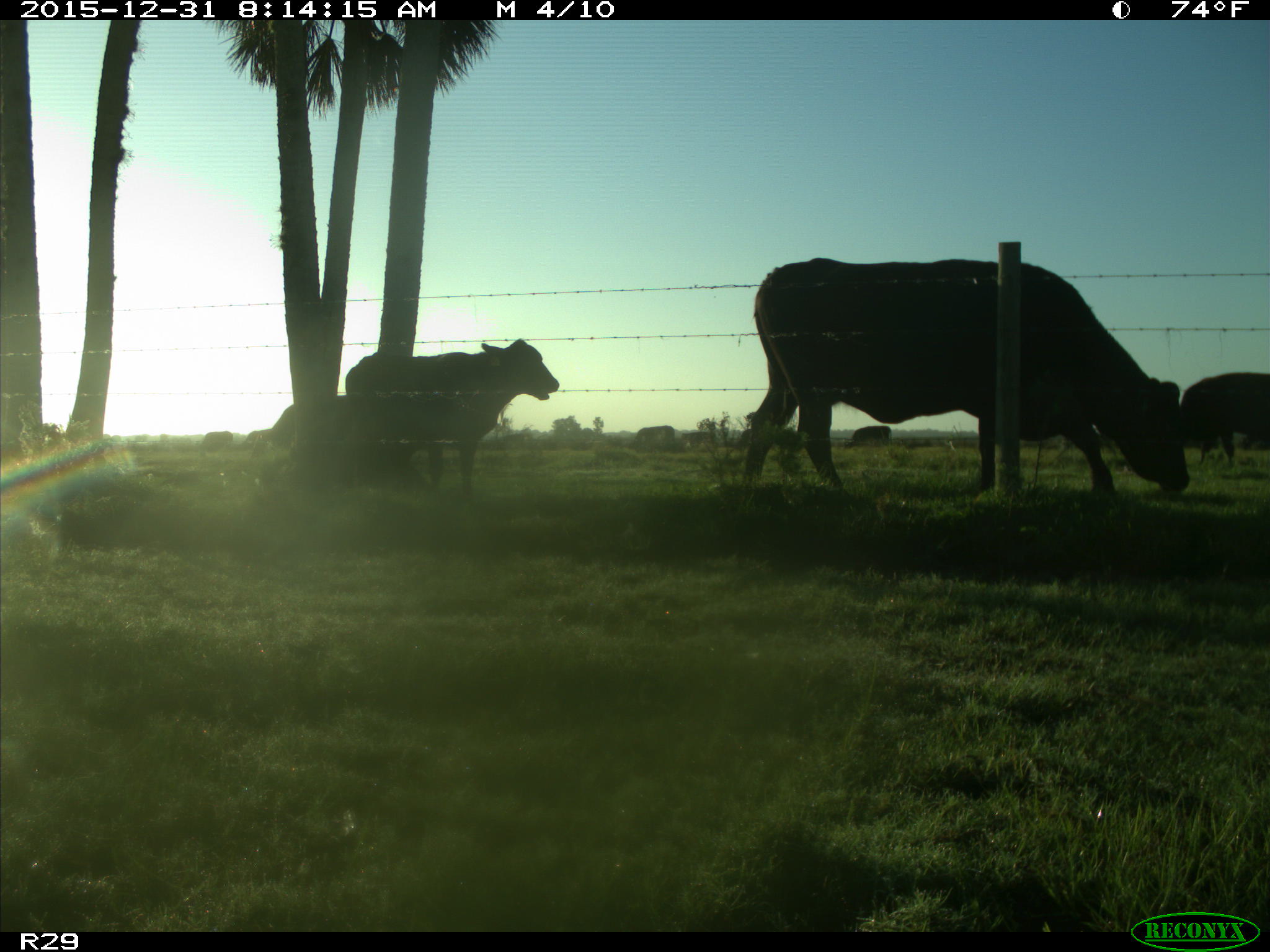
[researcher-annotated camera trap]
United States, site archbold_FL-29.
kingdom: Animalia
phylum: Chordata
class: Mammalia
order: Artiodactyla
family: Bovidae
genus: Bos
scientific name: Bos taurus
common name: domestic cow